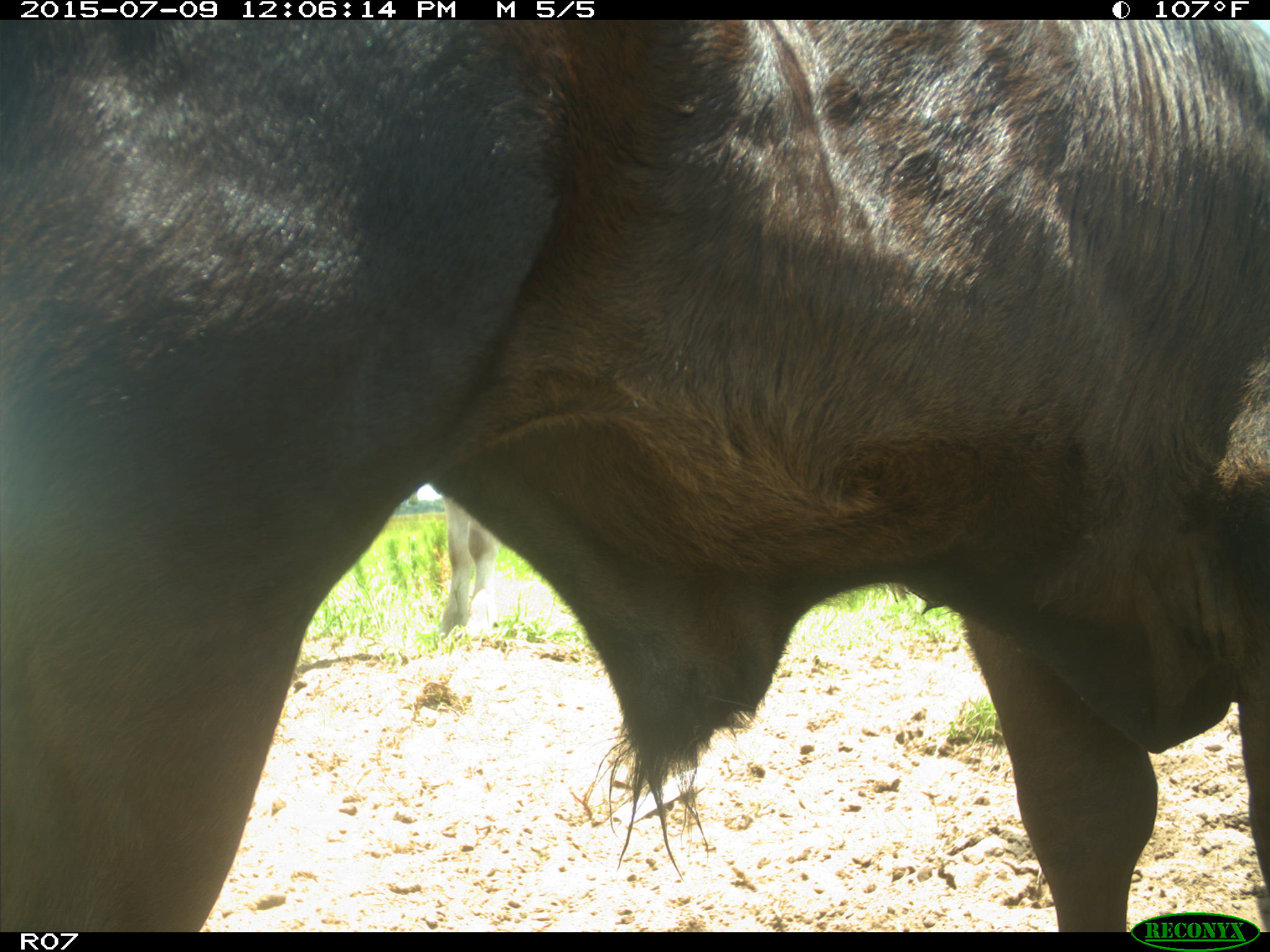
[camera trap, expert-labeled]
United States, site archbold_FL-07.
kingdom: Animalia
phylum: Chordata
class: Mammalia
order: Artiodactyla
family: Bovidae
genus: Bos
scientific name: Bos taurus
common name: domestic cow